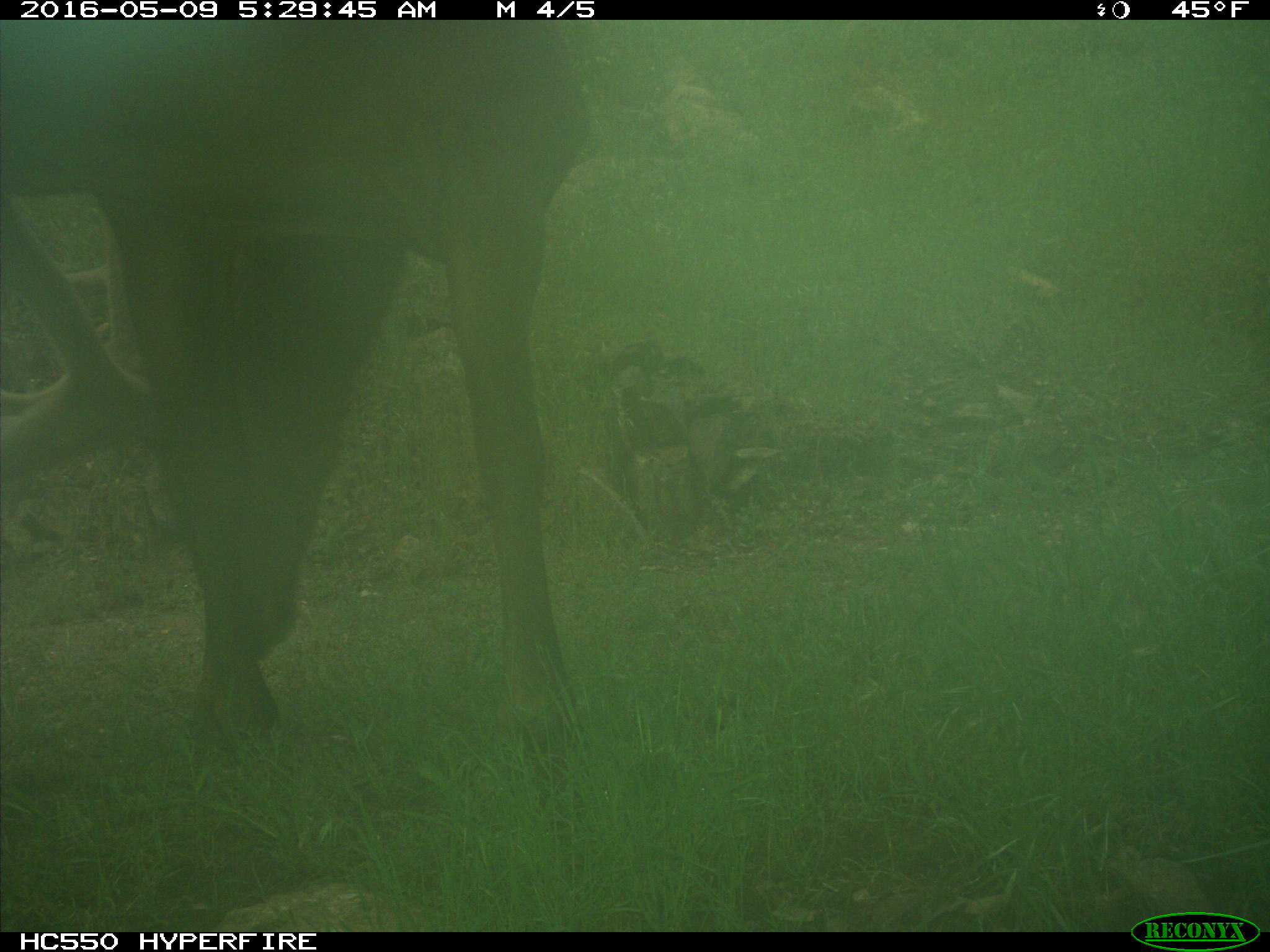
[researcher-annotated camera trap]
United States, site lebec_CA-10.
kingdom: Animalia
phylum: Chordata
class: Mammalia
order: Artiodactyla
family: Cervidae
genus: Cervus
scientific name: Cervus canadensis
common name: elk